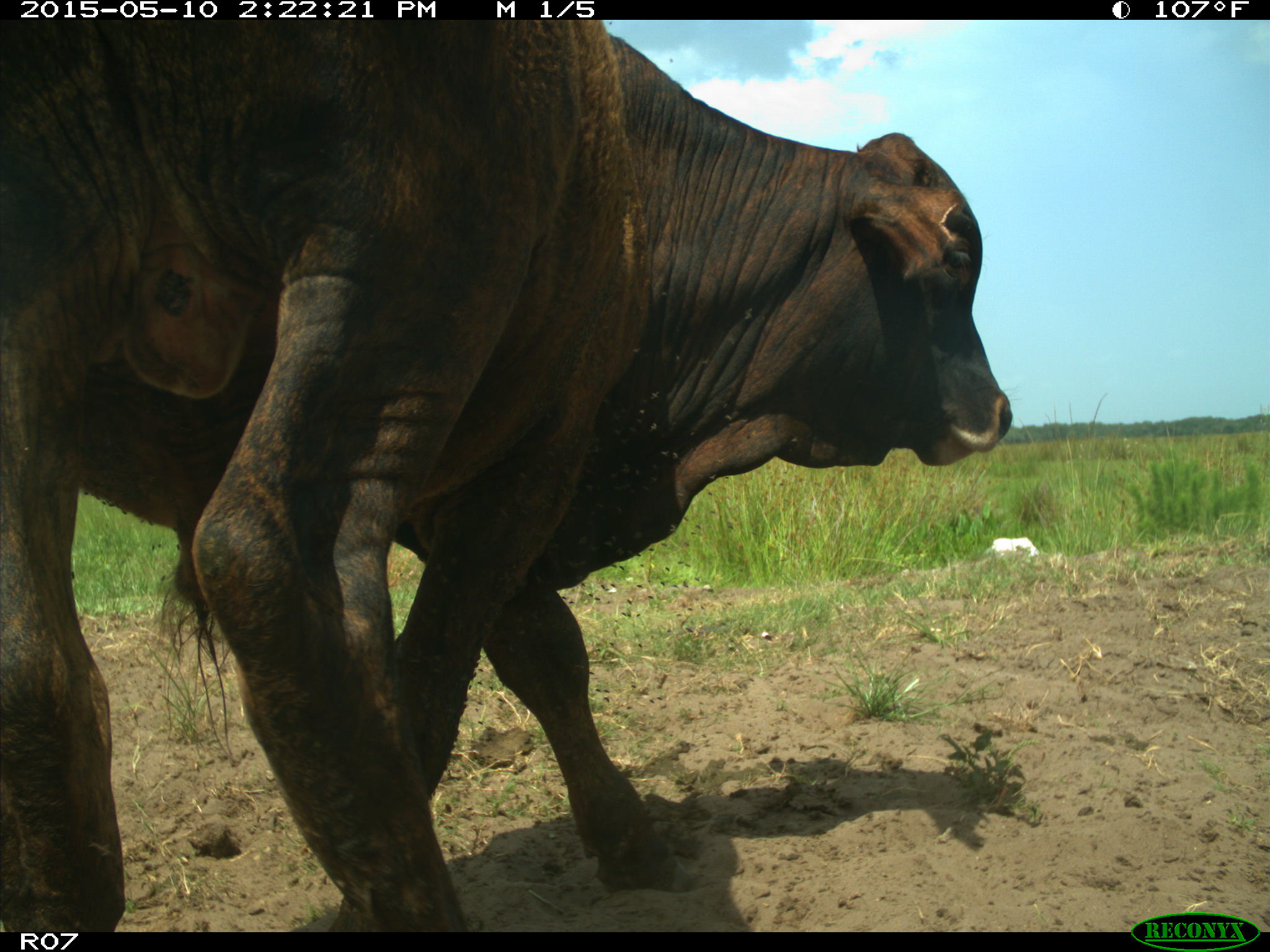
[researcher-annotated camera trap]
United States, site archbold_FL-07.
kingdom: Animalia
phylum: Chordata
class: Mammalia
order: Artiodactyla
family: Bovidae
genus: Bos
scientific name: Bos taurus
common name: domestic cow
Bos taurus (domestic cow).